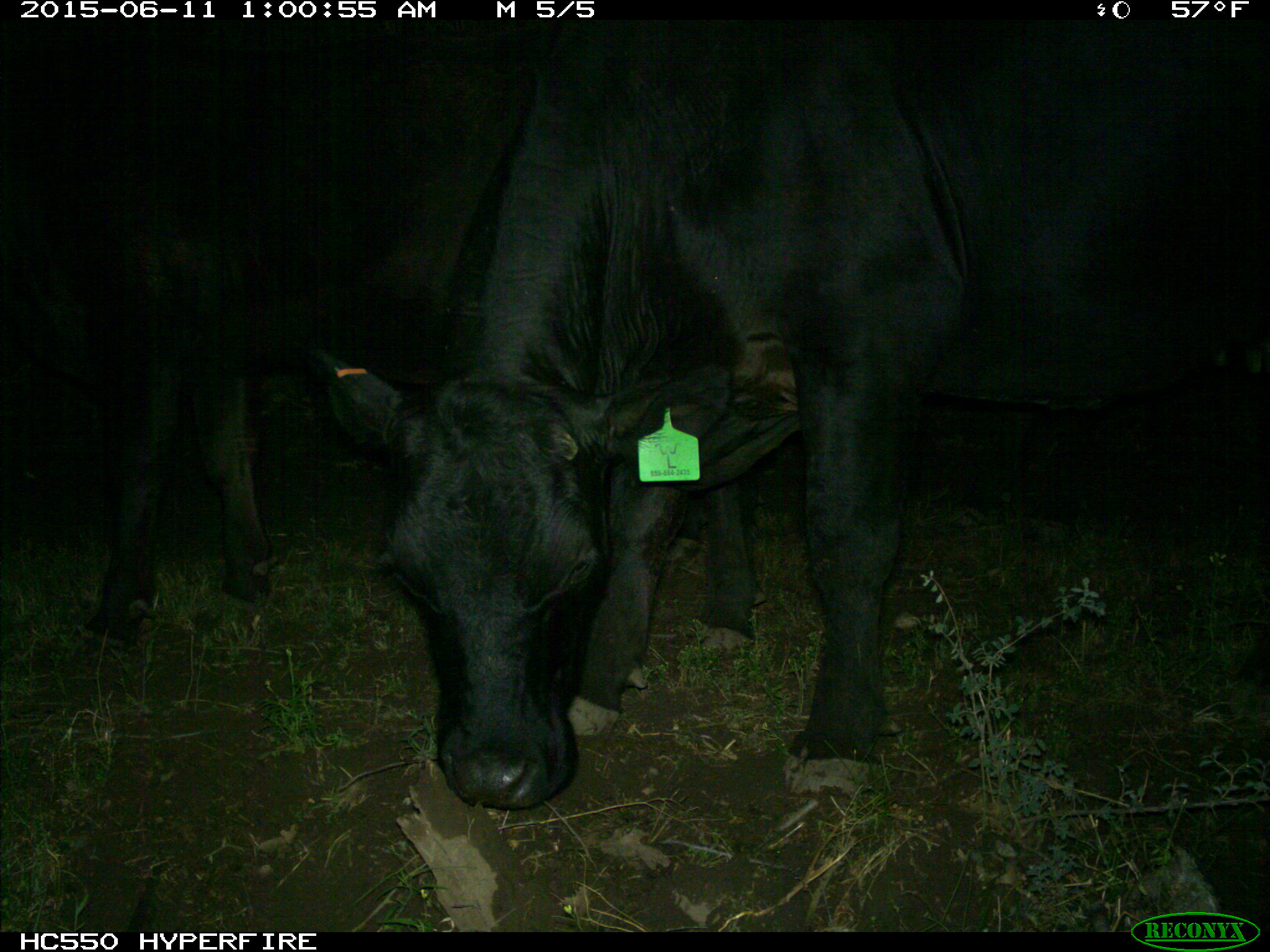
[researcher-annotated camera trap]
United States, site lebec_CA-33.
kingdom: Animalia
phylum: Chordata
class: Mammalia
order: Artiodactyla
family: Bovidae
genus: Bos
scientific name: Bos taurus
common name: domestic cow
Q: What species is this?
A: Bos taurus (domestic cow).